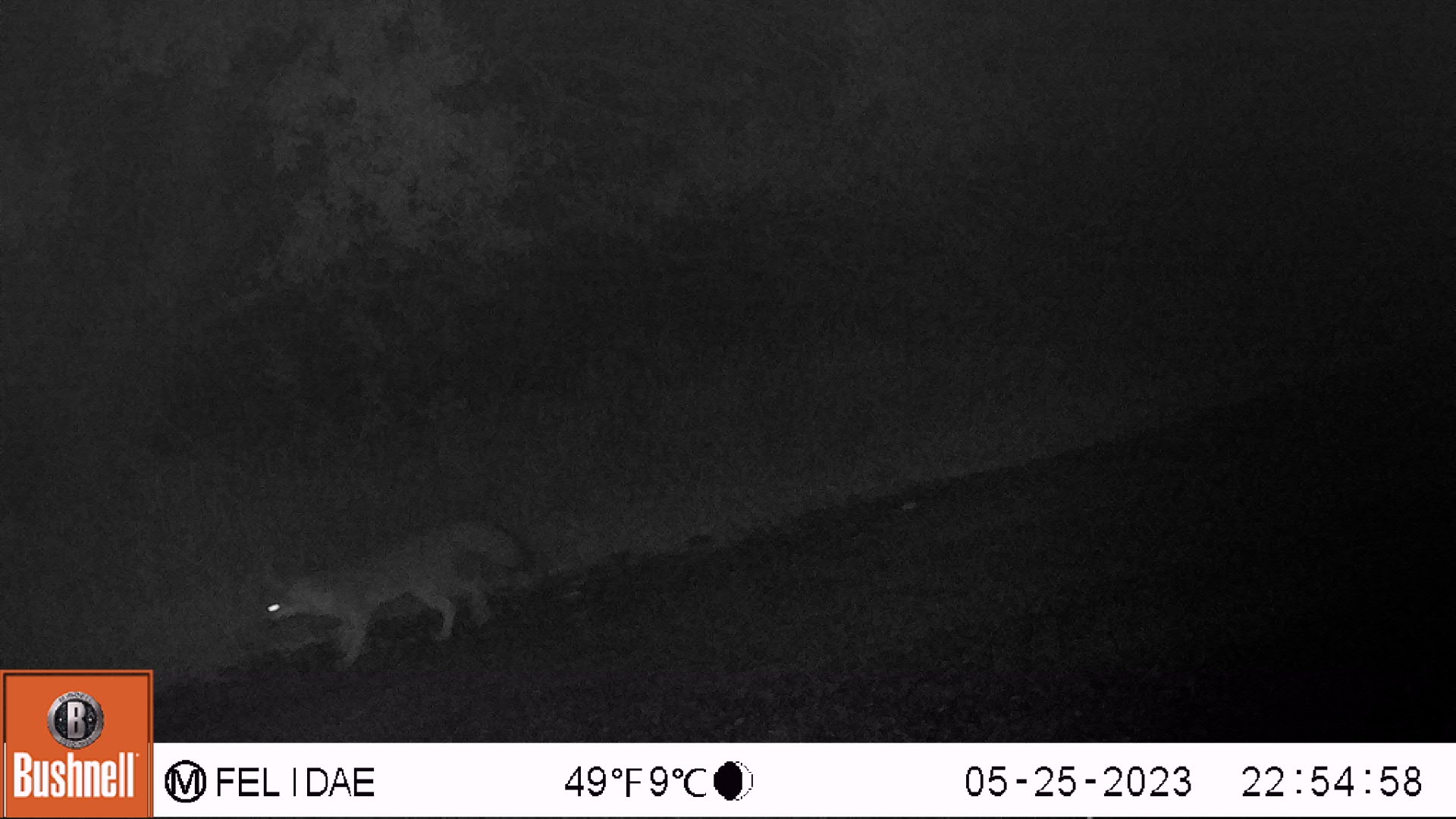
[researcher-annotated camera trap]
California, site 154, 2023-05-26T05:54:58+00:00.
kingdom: Animalia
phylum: Chordata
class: Mammalia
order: Carnivora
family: Canidae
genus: Urocyon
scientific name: Urocyon cinereoargenteus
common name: gray fox